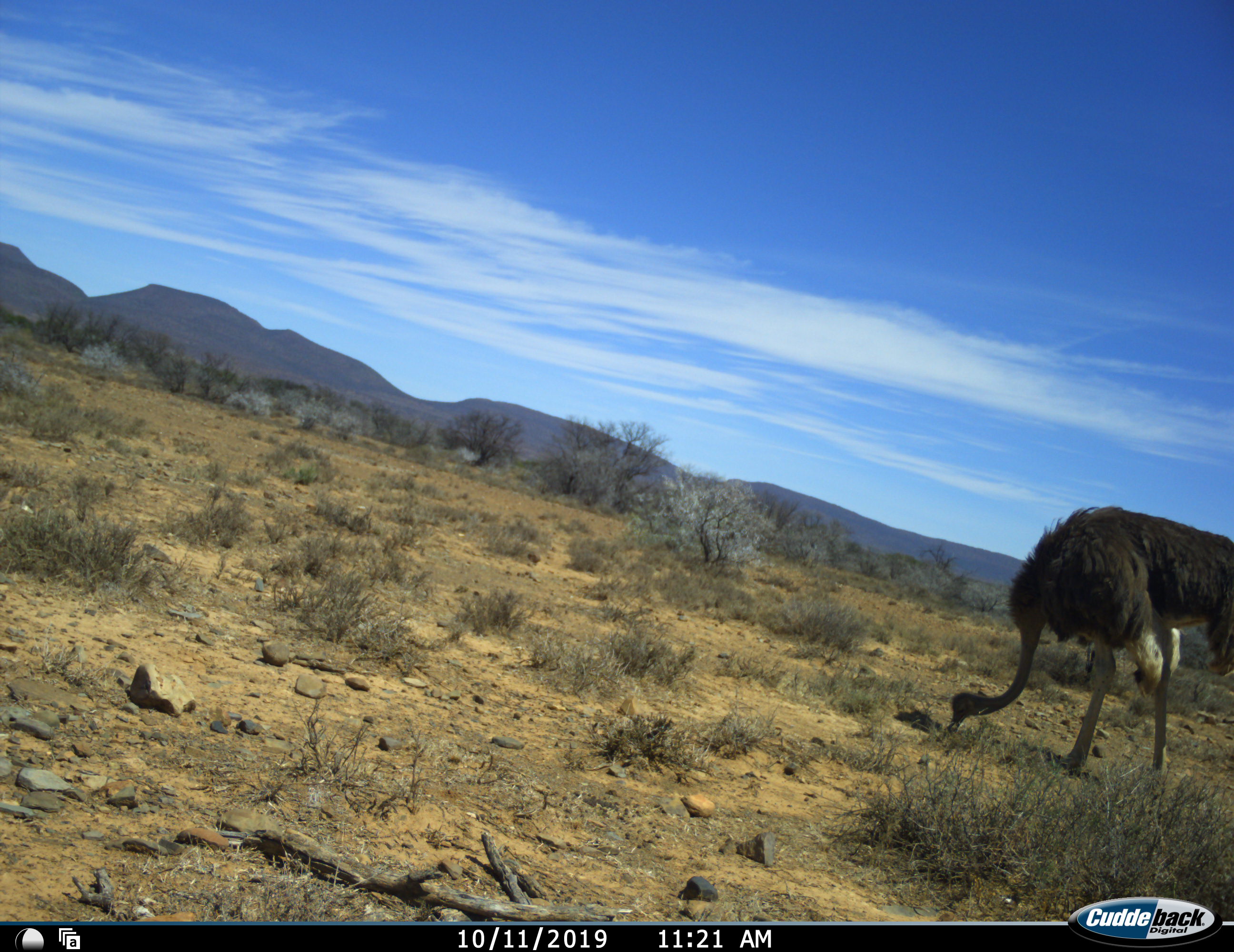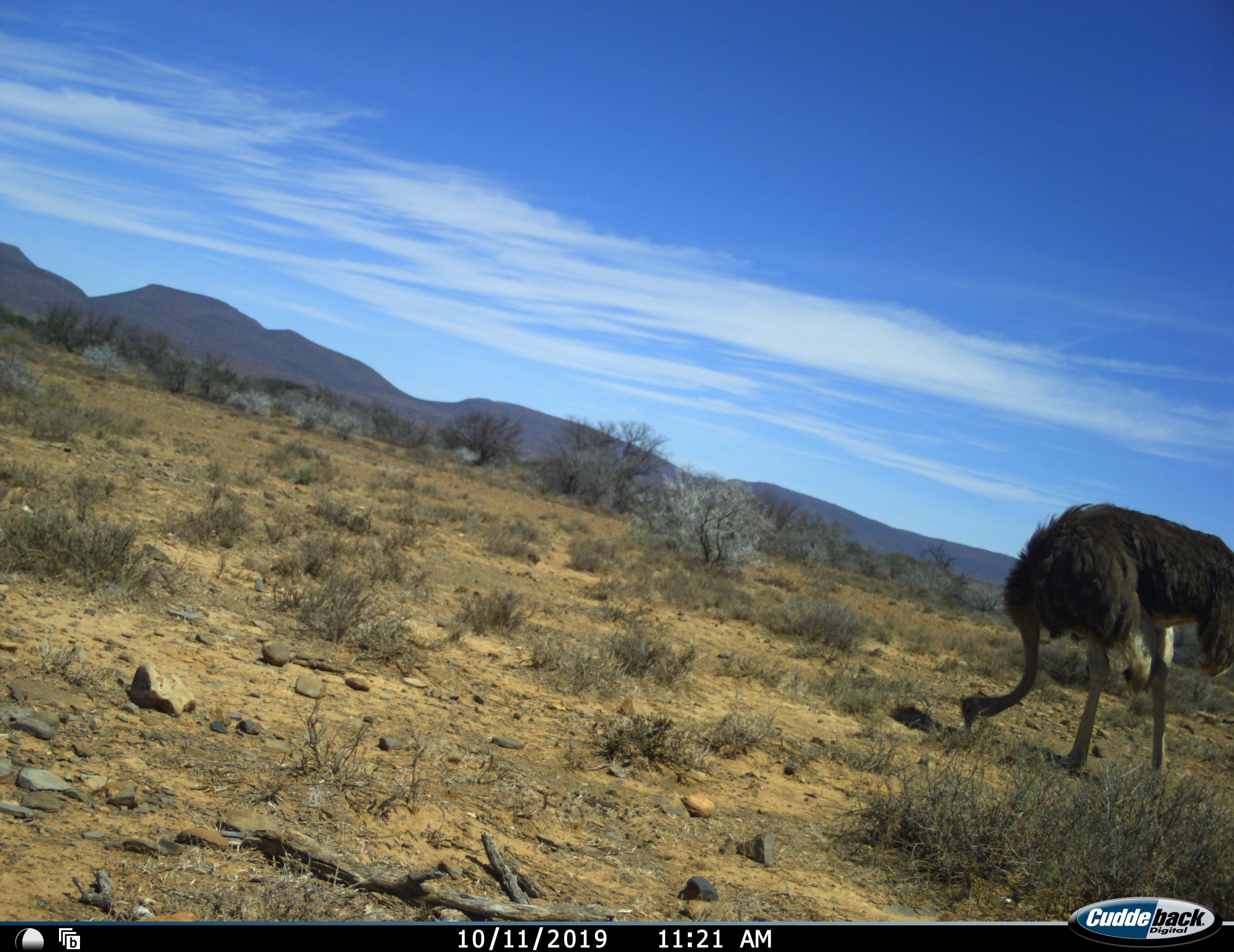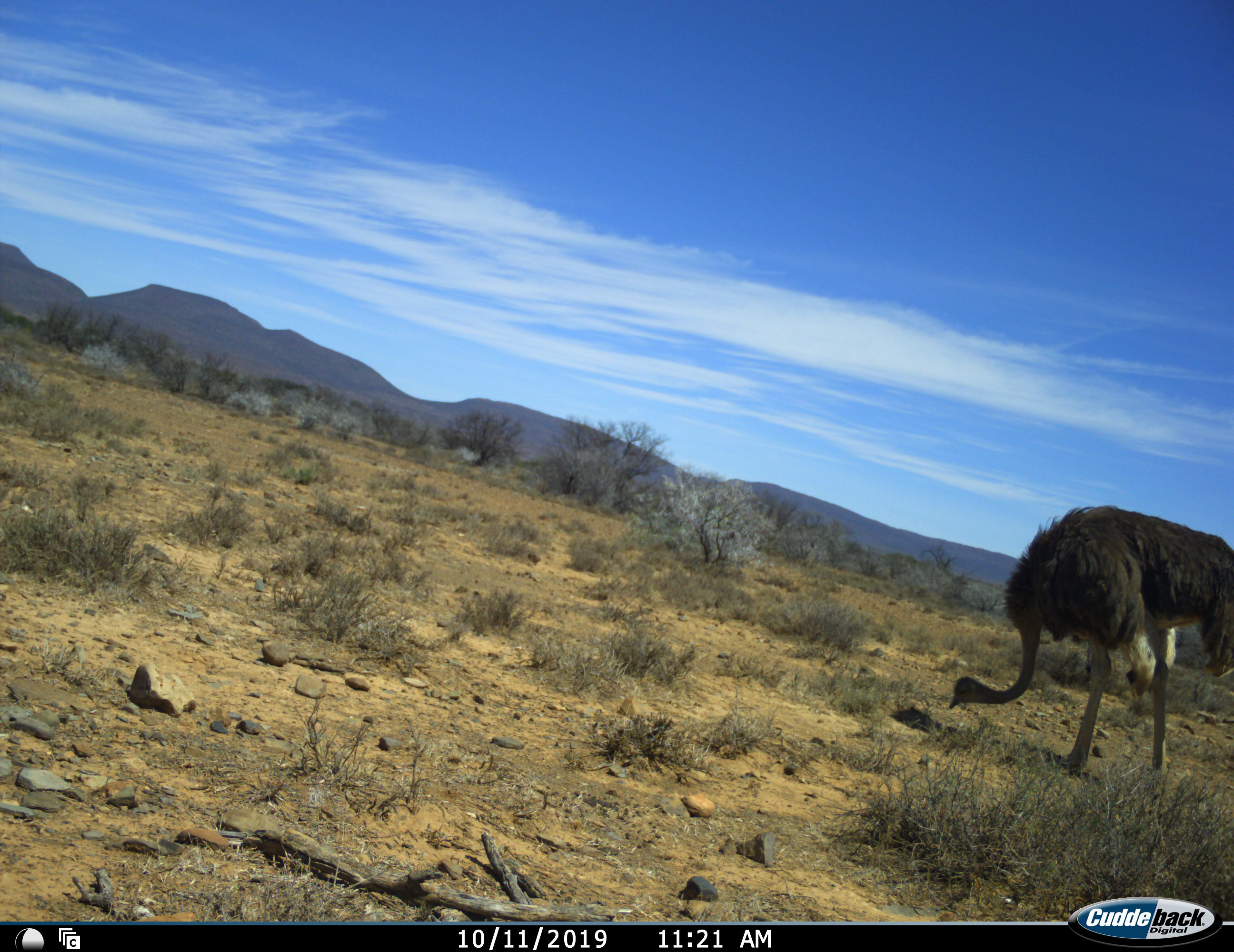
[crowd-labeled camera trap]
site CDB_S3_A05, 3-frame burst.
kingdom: Animalia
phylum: Chordata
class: Aves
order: Struthioniformes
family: Struthionidae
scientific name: Struthionidae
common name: ostrich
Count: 1.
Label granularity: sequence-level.